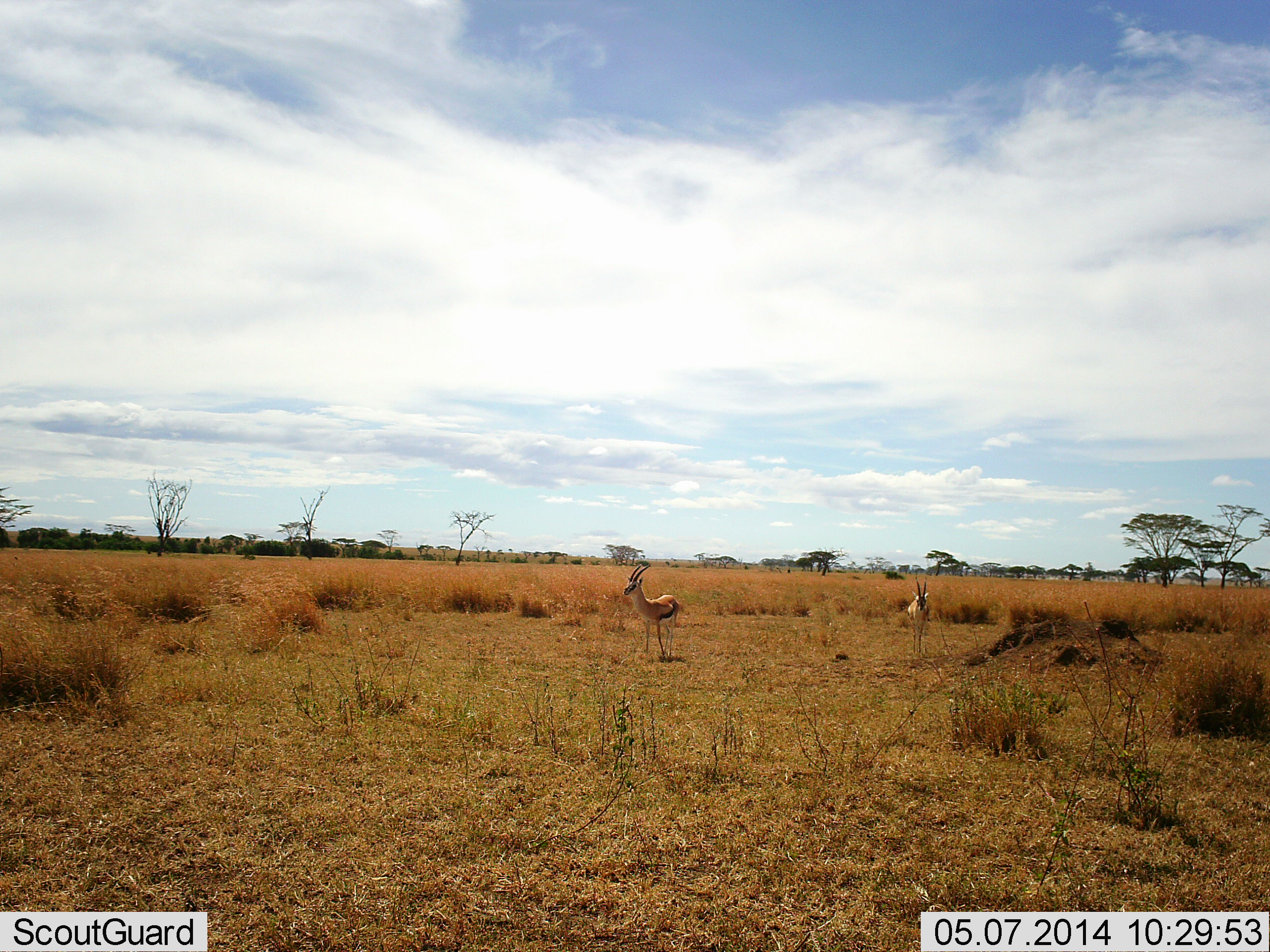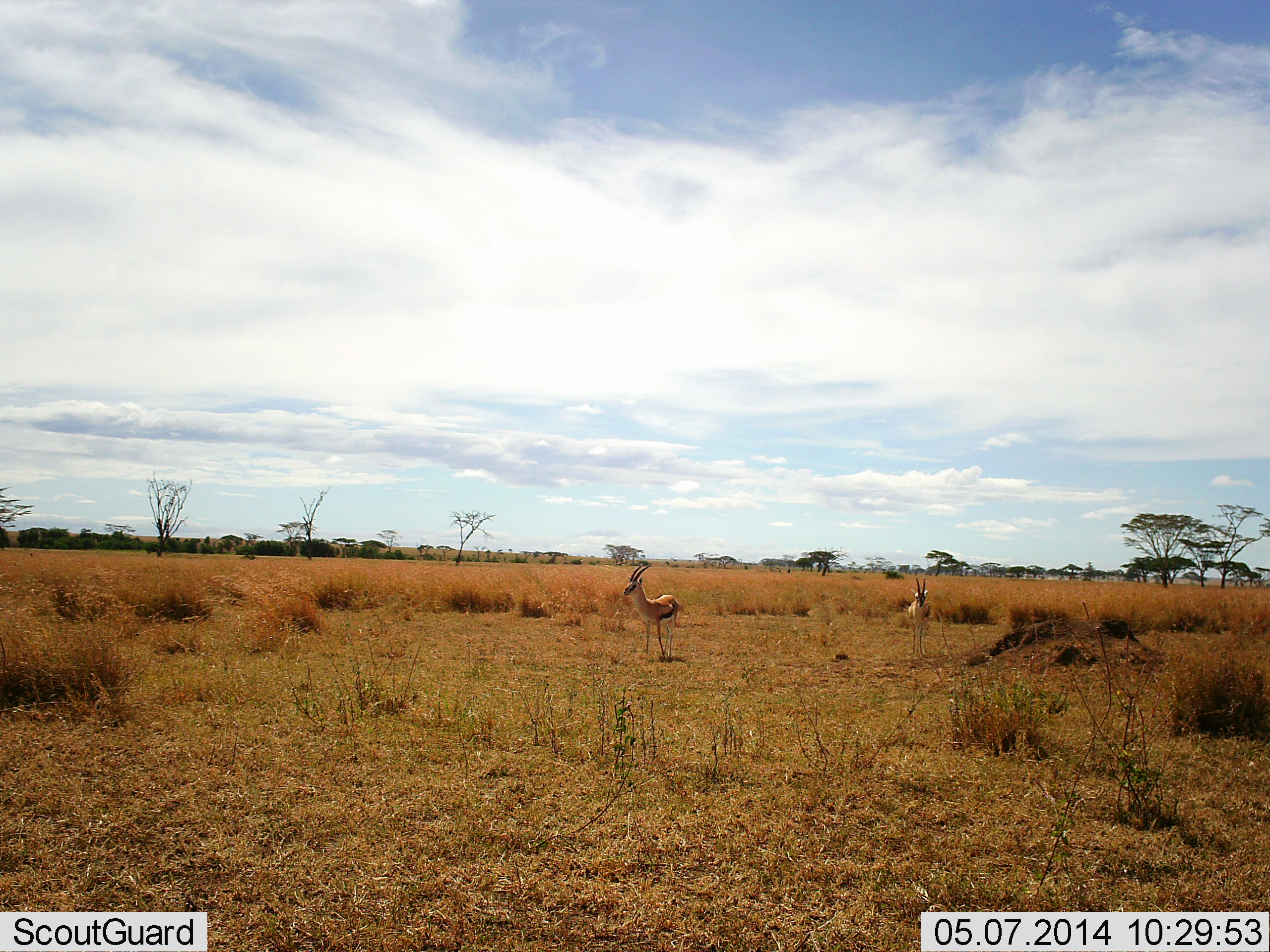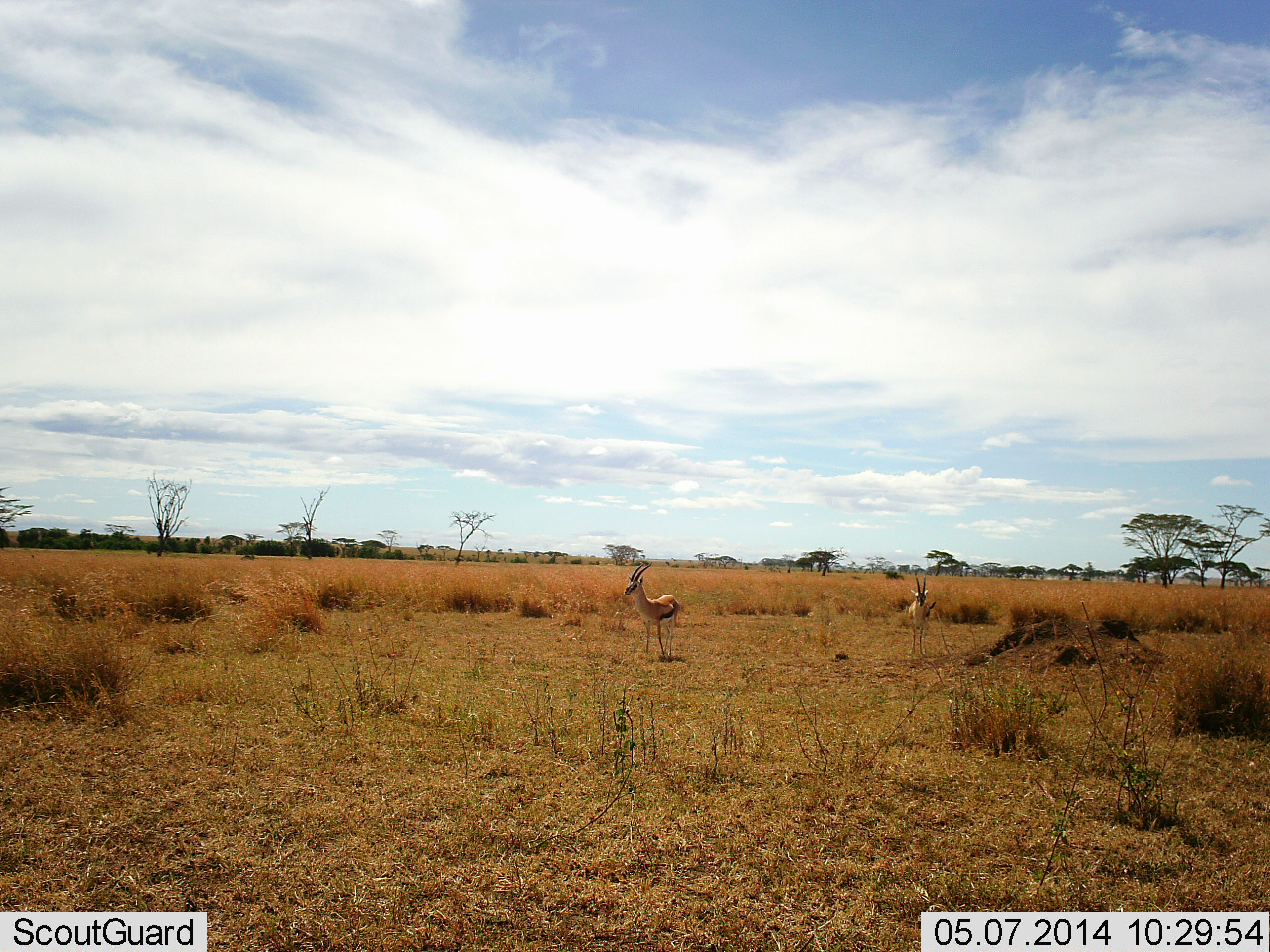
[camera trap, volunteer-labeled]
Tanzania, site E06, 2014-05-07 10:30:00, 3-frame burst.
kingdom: Animalia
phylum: Chordata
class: Mammalia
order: Artiodactyla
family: Bovidae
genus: Eudorcas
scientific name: Eudorcas thomsonii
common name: thomson's gazelle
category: gazellethomsons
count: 2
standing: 100%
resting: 0%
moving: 0%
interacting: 0%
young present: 0%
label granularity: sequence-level